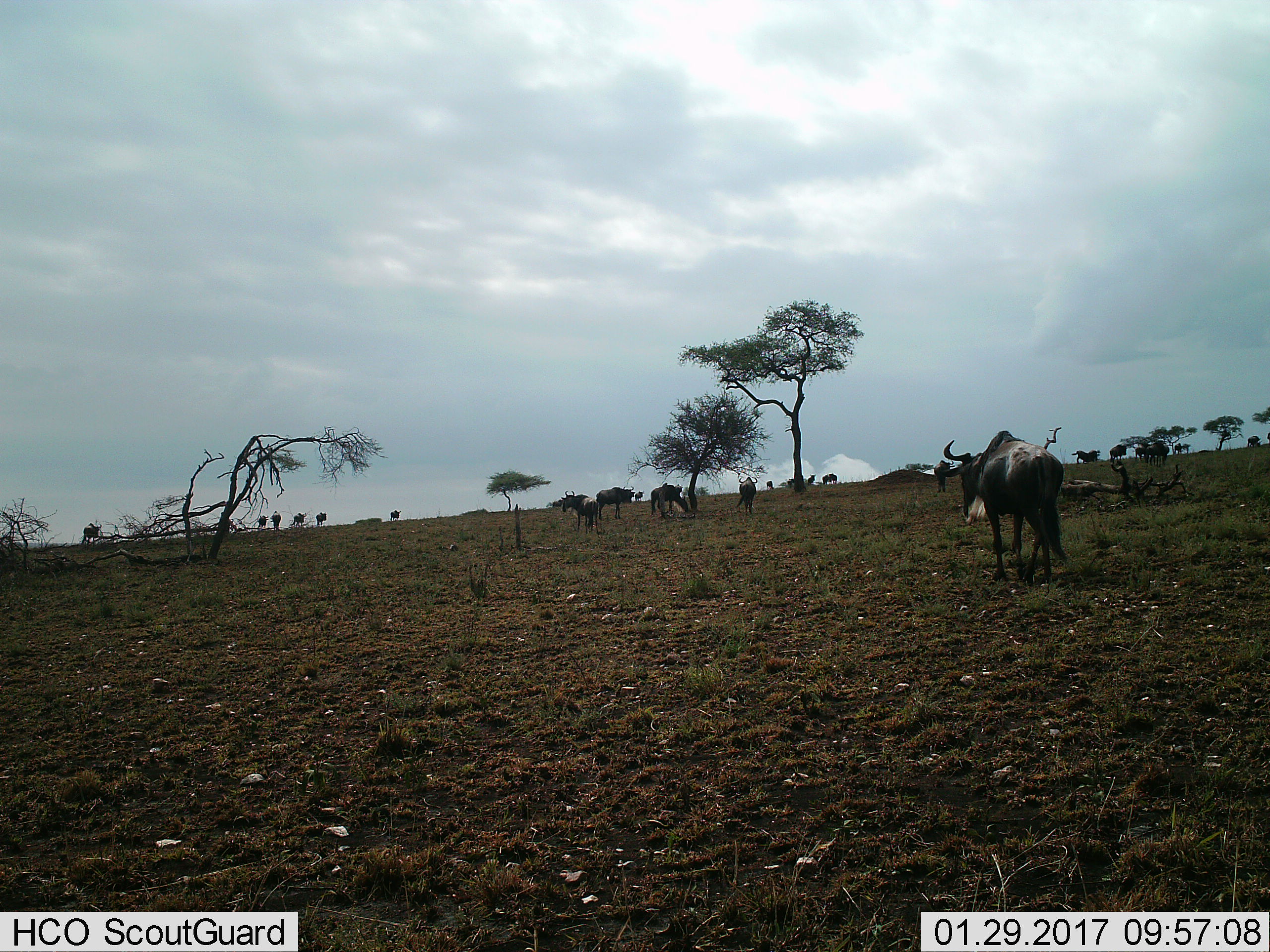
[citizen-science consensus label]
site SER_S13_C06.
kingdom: Animalia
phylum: Chordata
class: Mammalia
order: Artiodactyla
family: Bovidae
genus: Connochaetes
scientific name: Connochaetes taurinus taurinus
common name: blue wildebeest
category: wildebeestblue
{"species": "wildebeestblue (blue wildebeest) (Connochaetes taurinus taurinus)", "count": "11-50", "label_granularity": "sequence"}